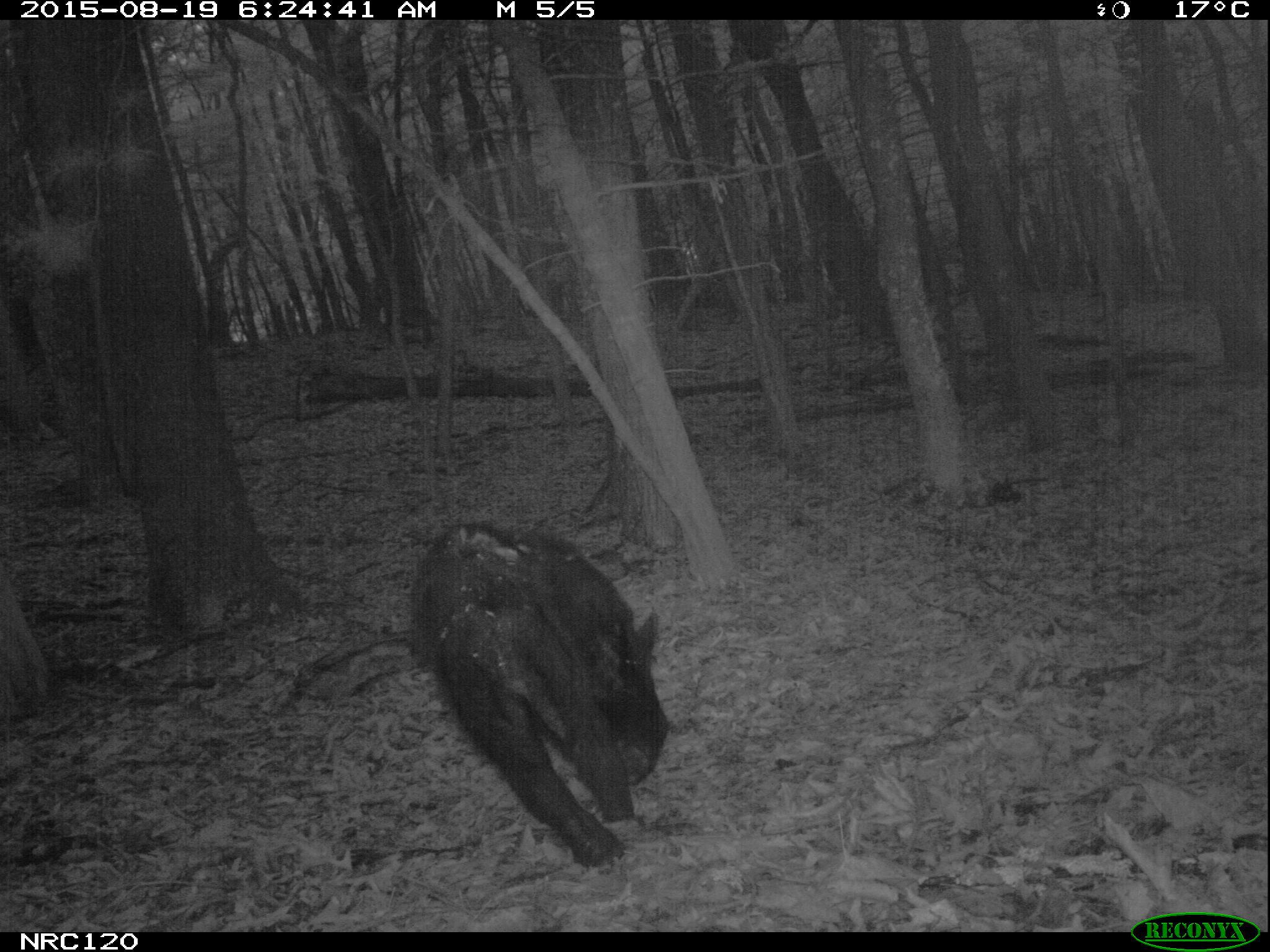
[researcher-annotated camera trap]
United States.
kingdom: Animalia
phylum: Chordata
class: Mammalia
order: Carnivora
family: Ursidae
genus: Ursus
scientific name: Ursus americanus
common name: american black bear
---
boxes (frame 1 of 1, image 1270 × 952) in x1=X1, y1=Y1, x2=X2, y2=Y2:
American Black Bear: x1=386, y1=516, x2=667, y2=874